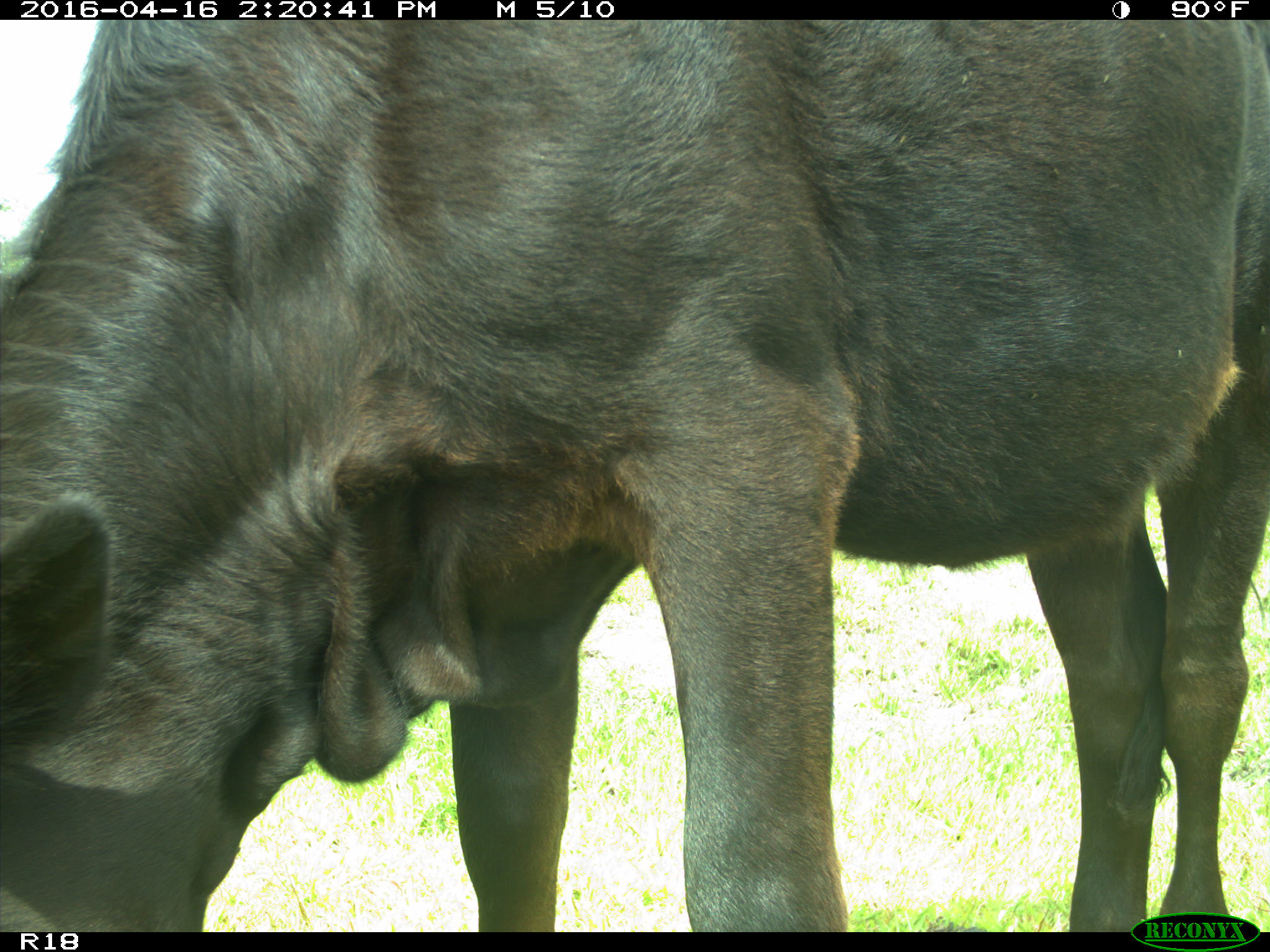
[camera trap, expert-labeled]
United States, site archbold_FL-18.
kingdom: Animalia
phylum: Chordata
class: Mammalia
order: Artiodactyla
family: Bovidae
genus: Bos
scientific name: Bos taurus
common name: domestic cow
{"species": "Bos taurus (domestic cow)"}